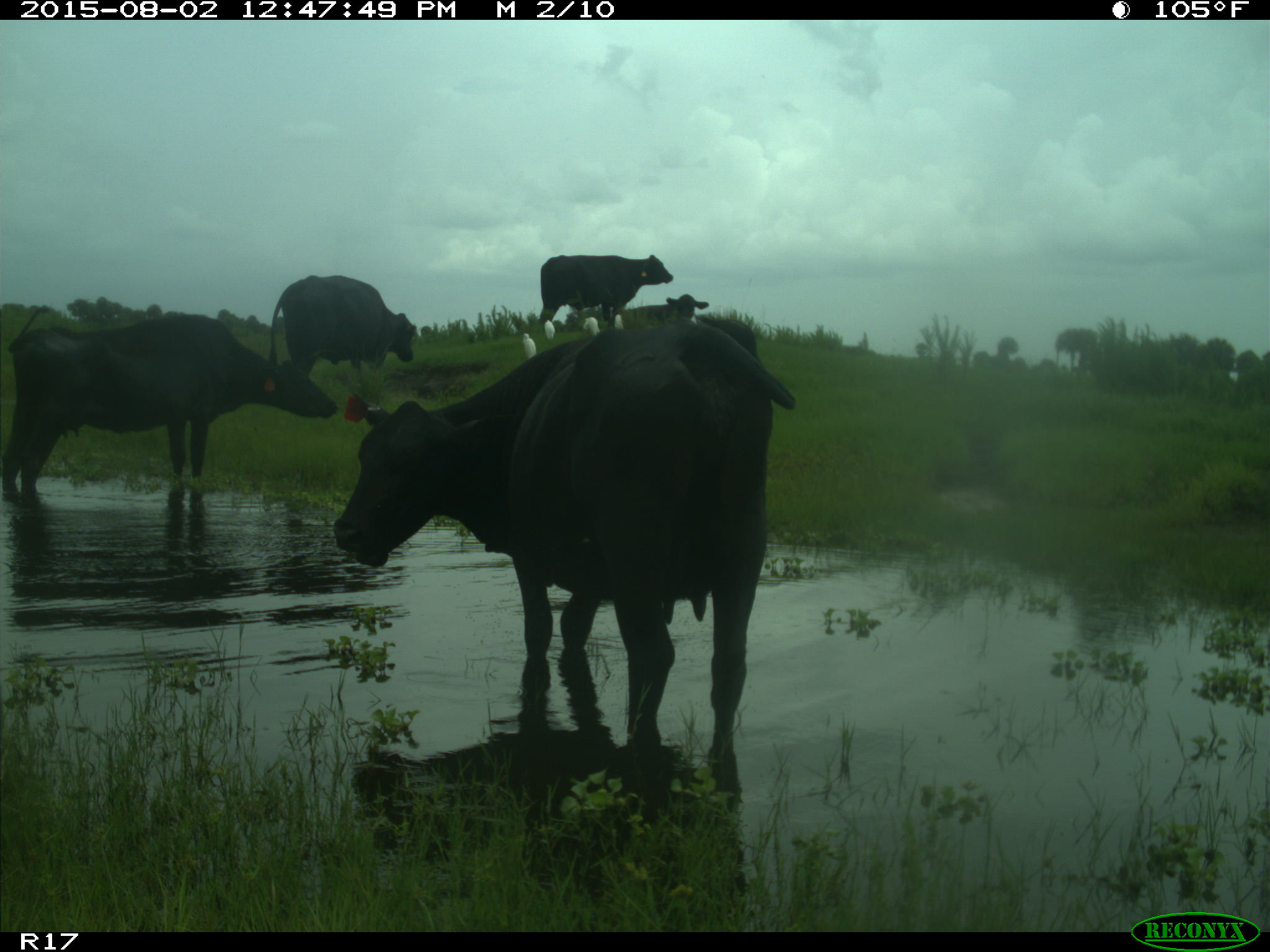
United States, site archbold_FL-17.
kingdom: Animalia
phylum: Chordata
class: Mammalia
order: Artiodactyla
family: Bovidae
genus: Bos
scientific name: Bos taurus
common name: domestic cow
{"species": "Bos taurus (domestic cow)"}